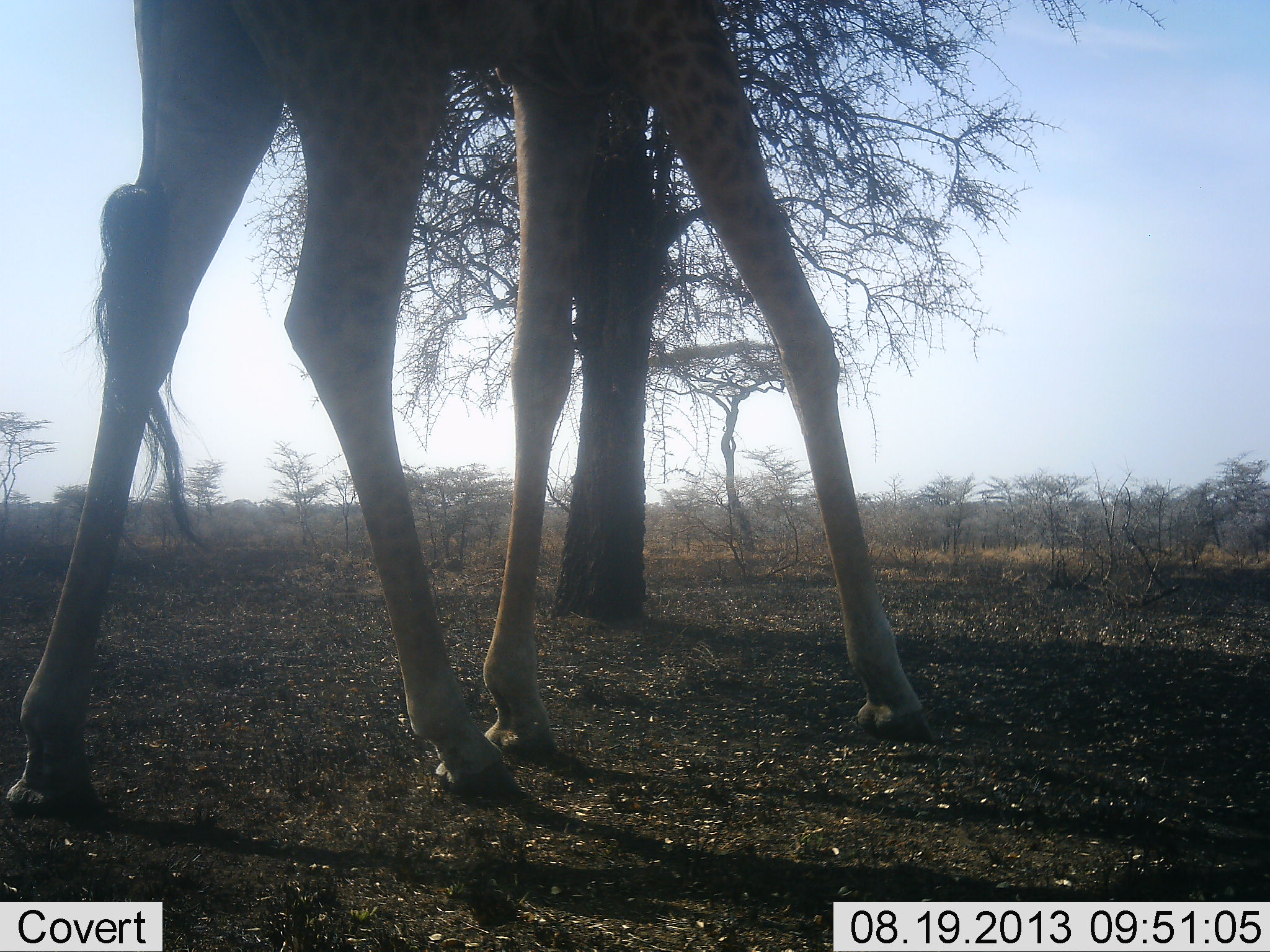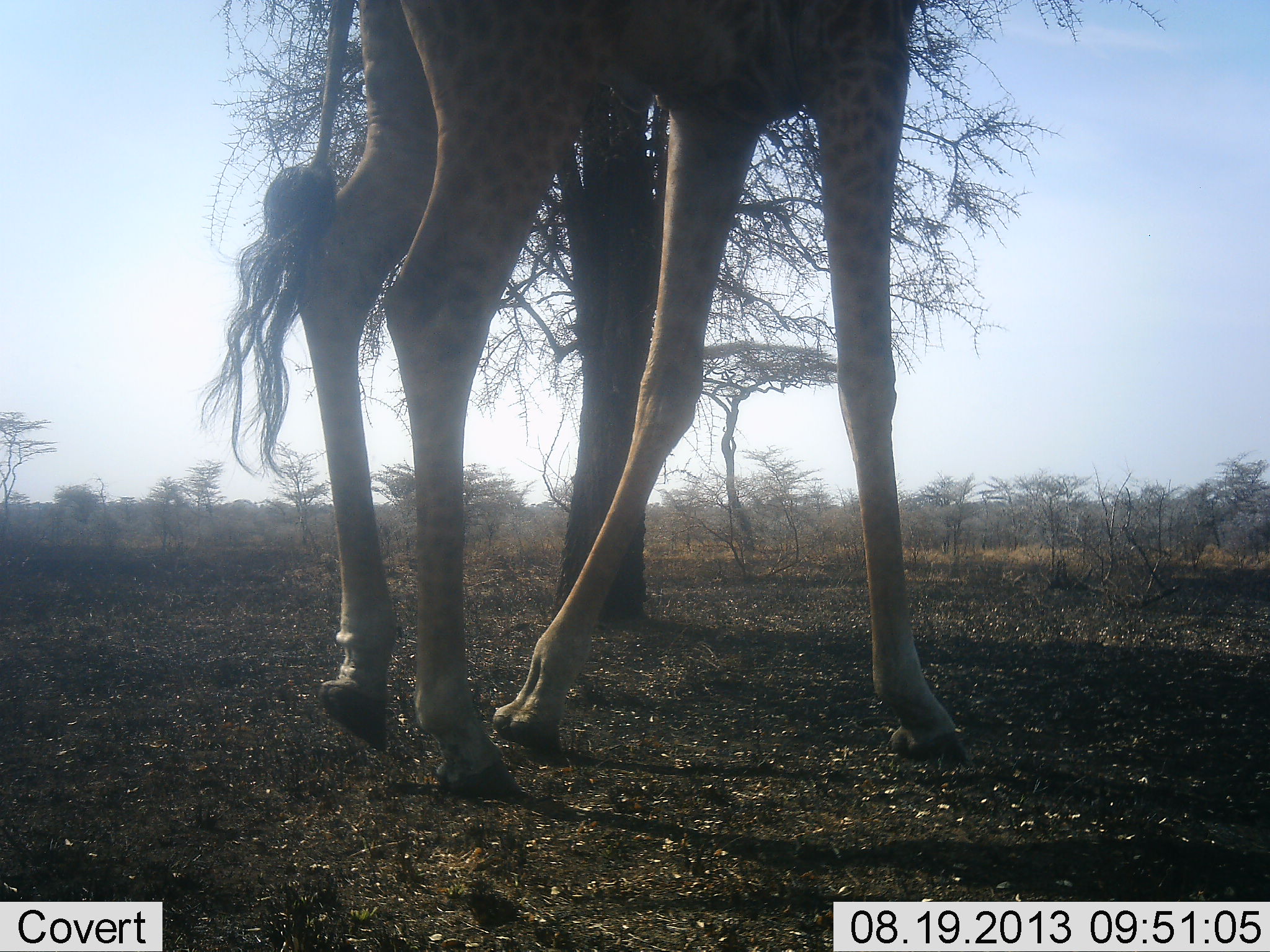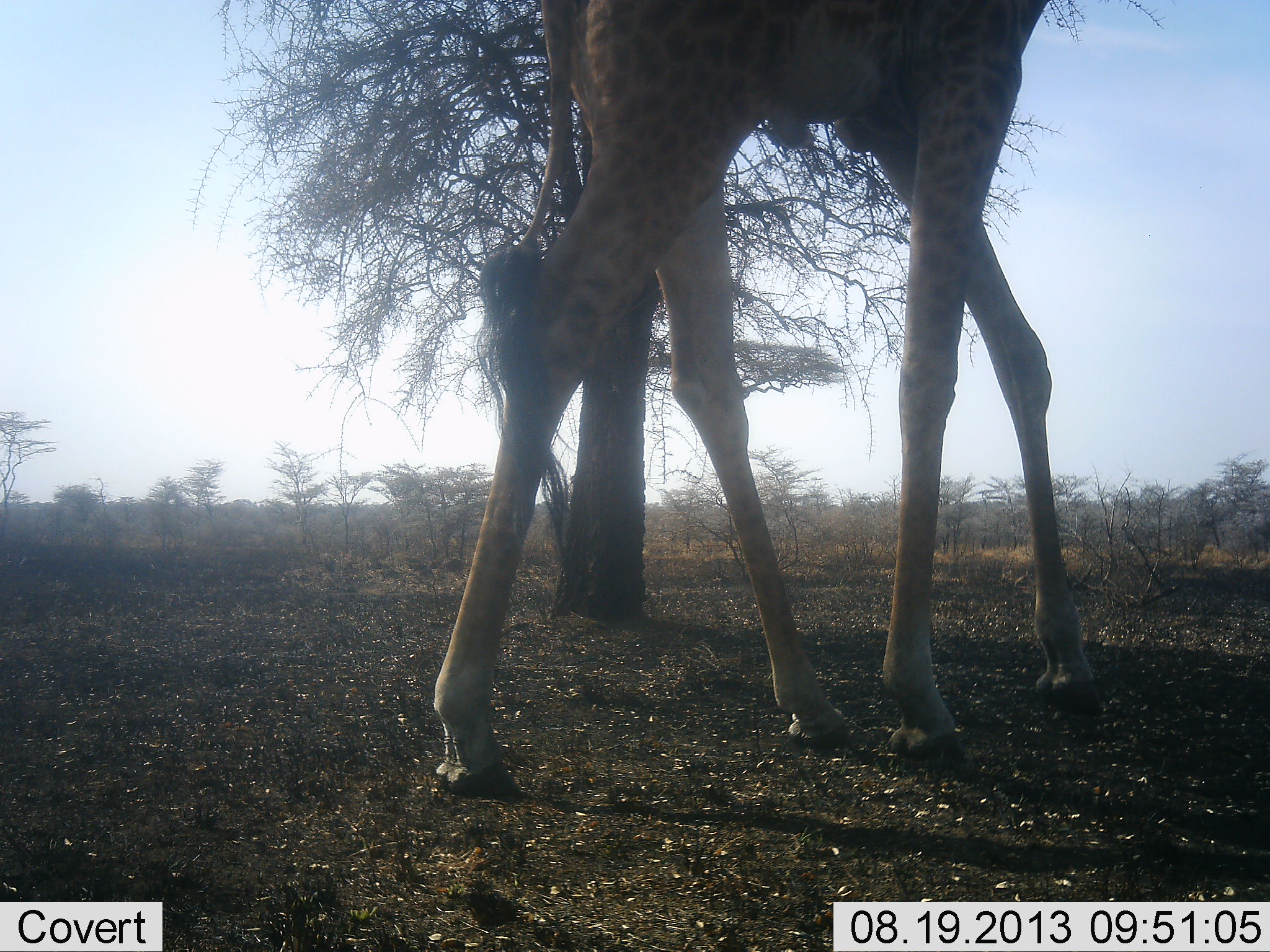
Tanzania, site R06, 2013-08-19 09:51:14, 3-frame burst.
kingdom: Animalia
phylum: Chordata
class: Mammalia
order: Artiodactyla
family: Giraffidae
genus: Giraffa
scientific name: Giraffa camelopardalis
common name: giraffe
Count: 1.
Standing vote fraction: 12%.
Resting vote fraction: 0%.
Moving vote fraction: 88%.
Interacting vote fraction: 0%.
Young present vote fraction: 0%.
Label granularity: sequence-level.